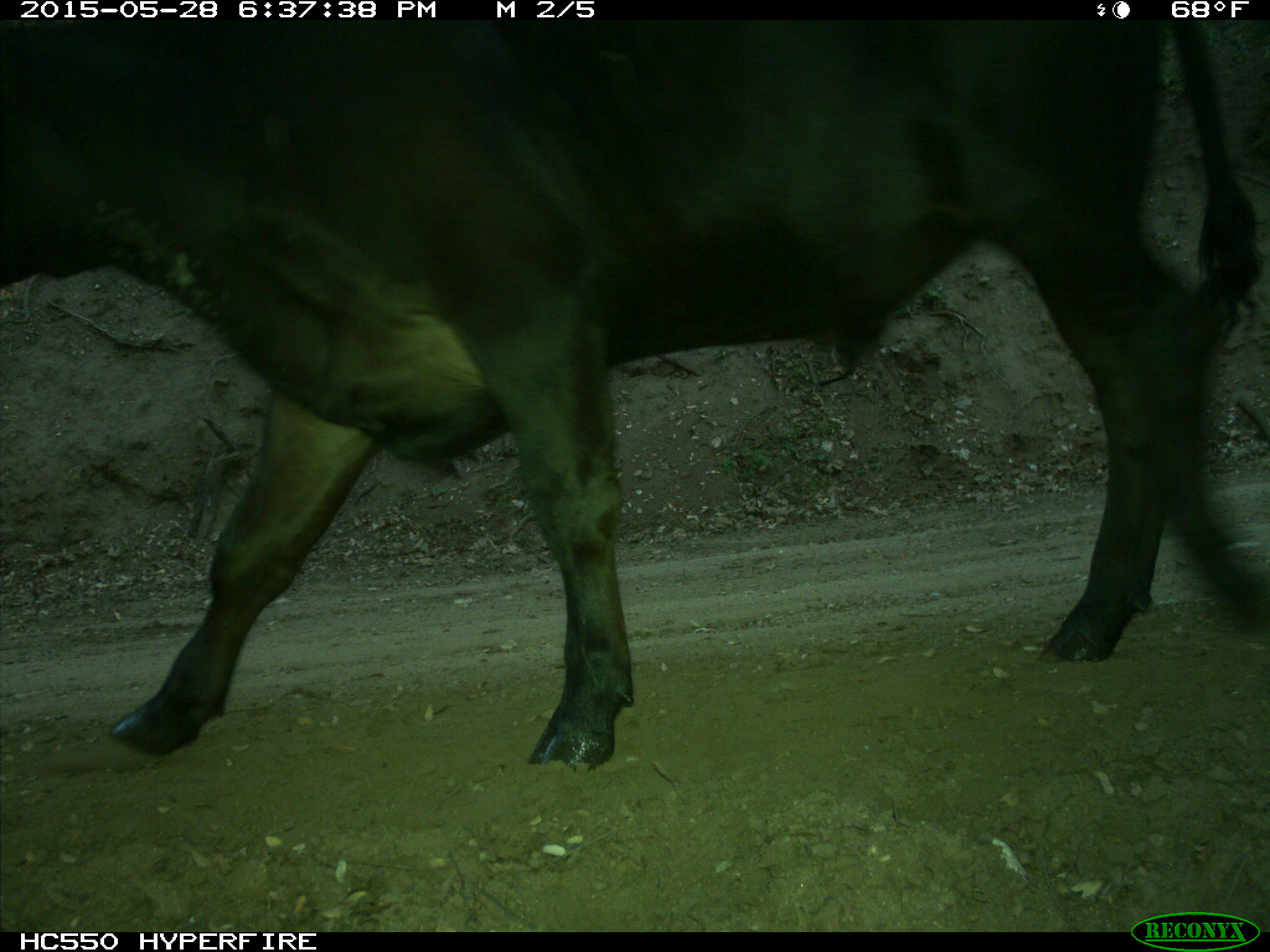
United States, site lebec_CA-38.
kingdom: Animalia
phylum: Chordata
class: Mammalia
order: Artiodactyla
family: Bovidae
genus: Bos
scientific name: Bos taurus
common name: domestic cow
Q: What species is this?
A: Bos taurus (domestic cow).